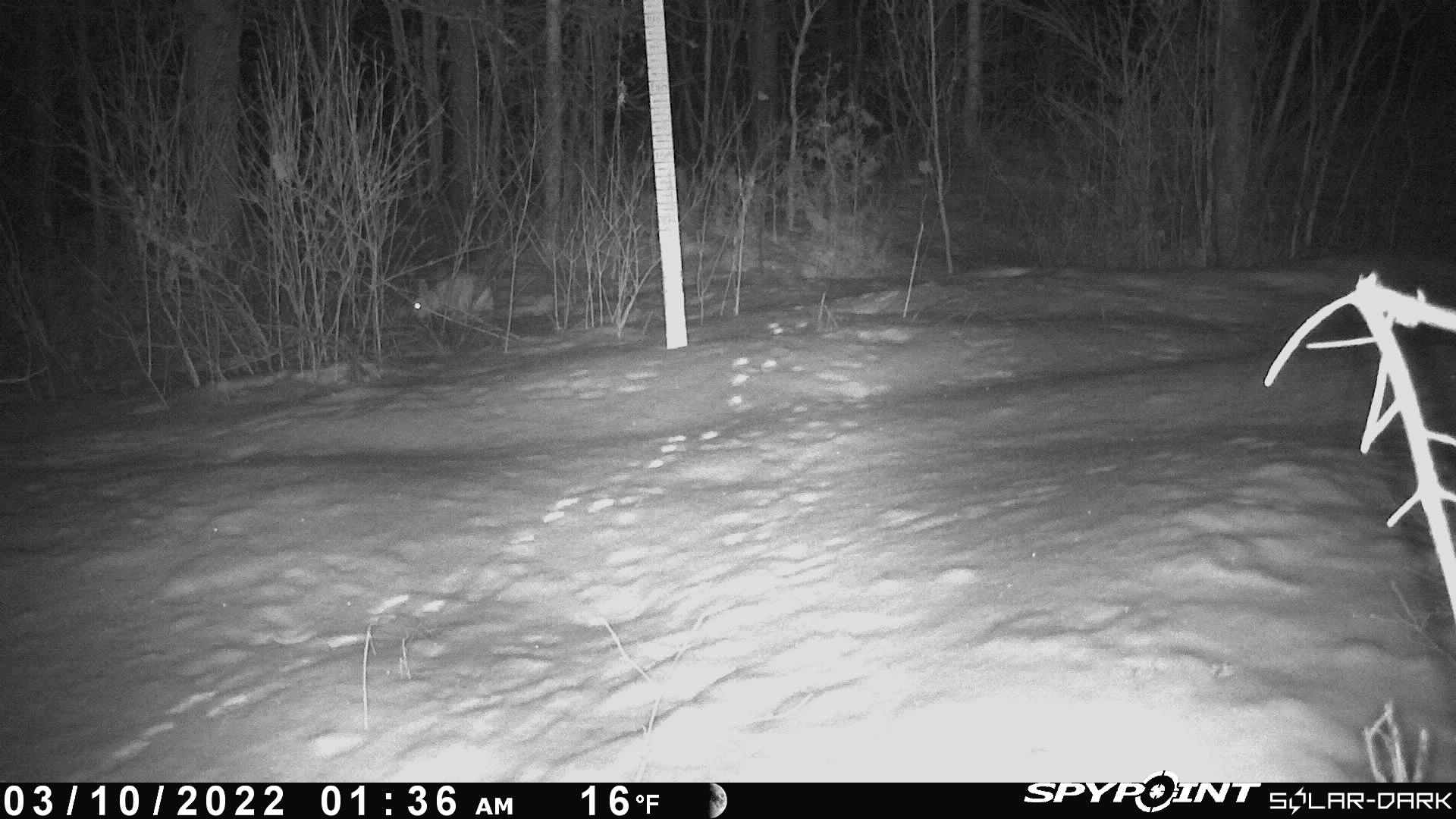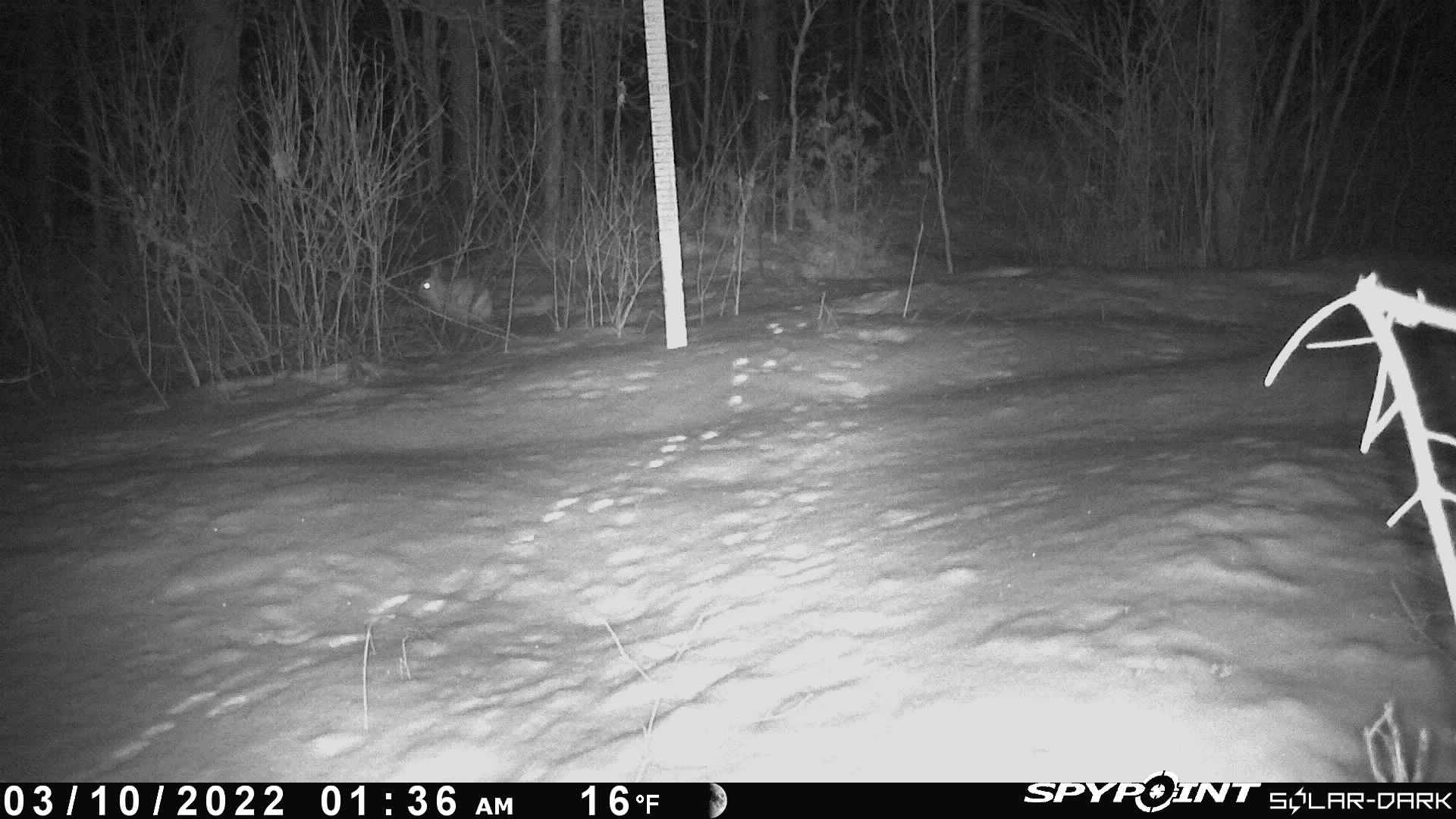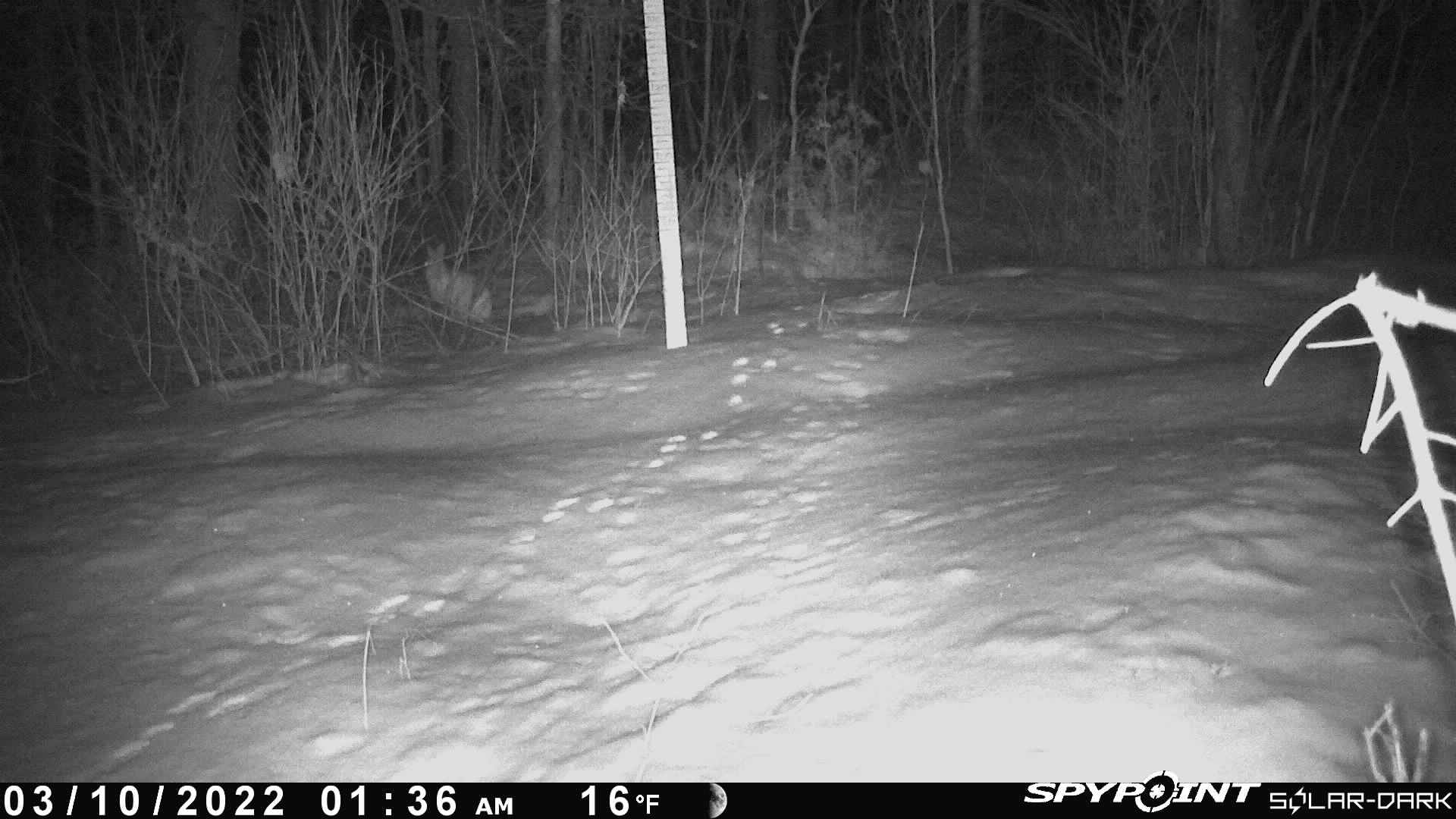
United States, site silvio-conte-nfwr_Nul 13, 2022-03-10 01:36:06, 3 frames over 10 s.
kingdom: Animalia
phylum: Chordata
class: Mammalia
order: Lagomorpha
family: Leporidae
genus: Lepus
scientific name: Lepus americanus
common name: snowshoe hare